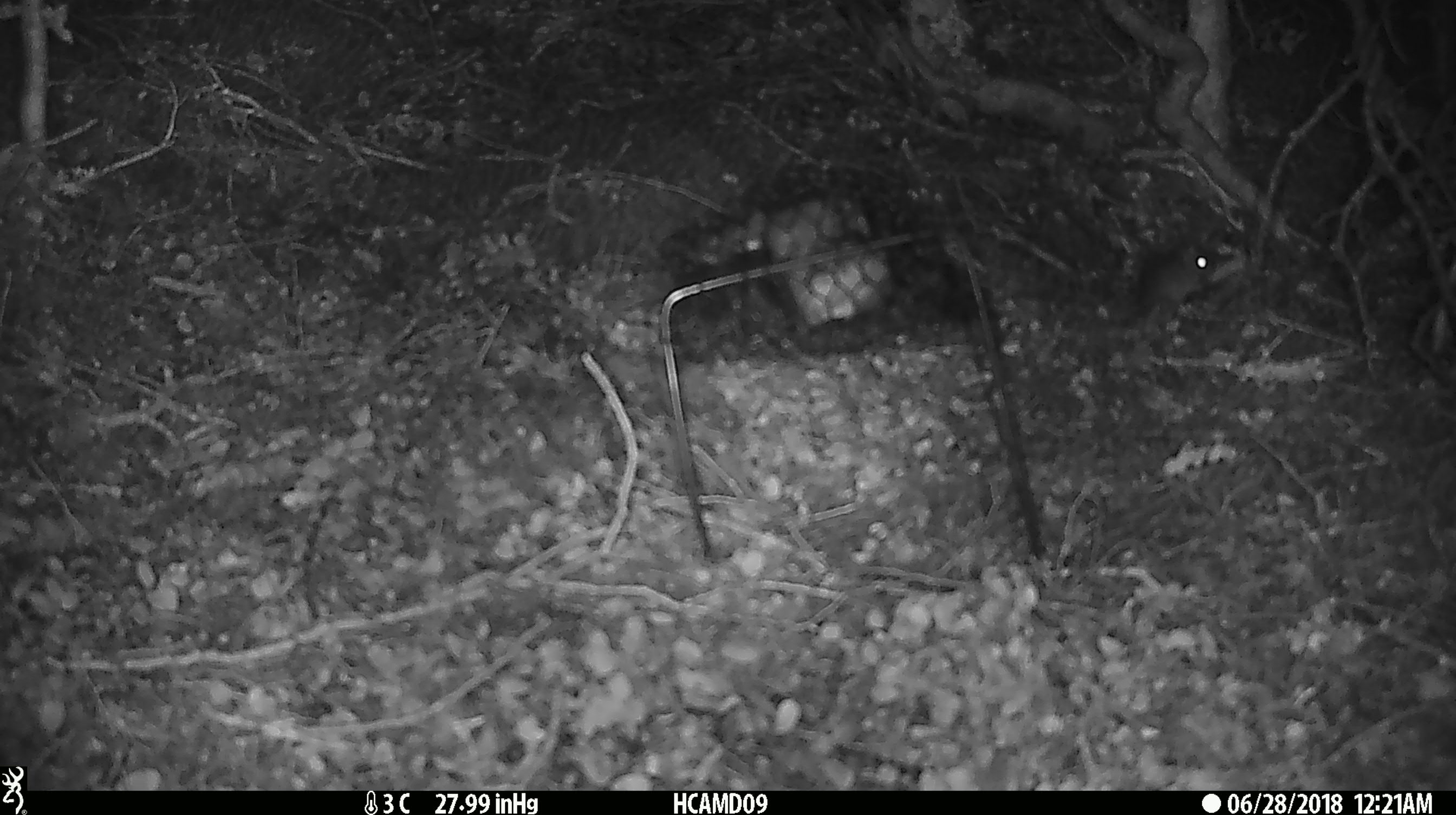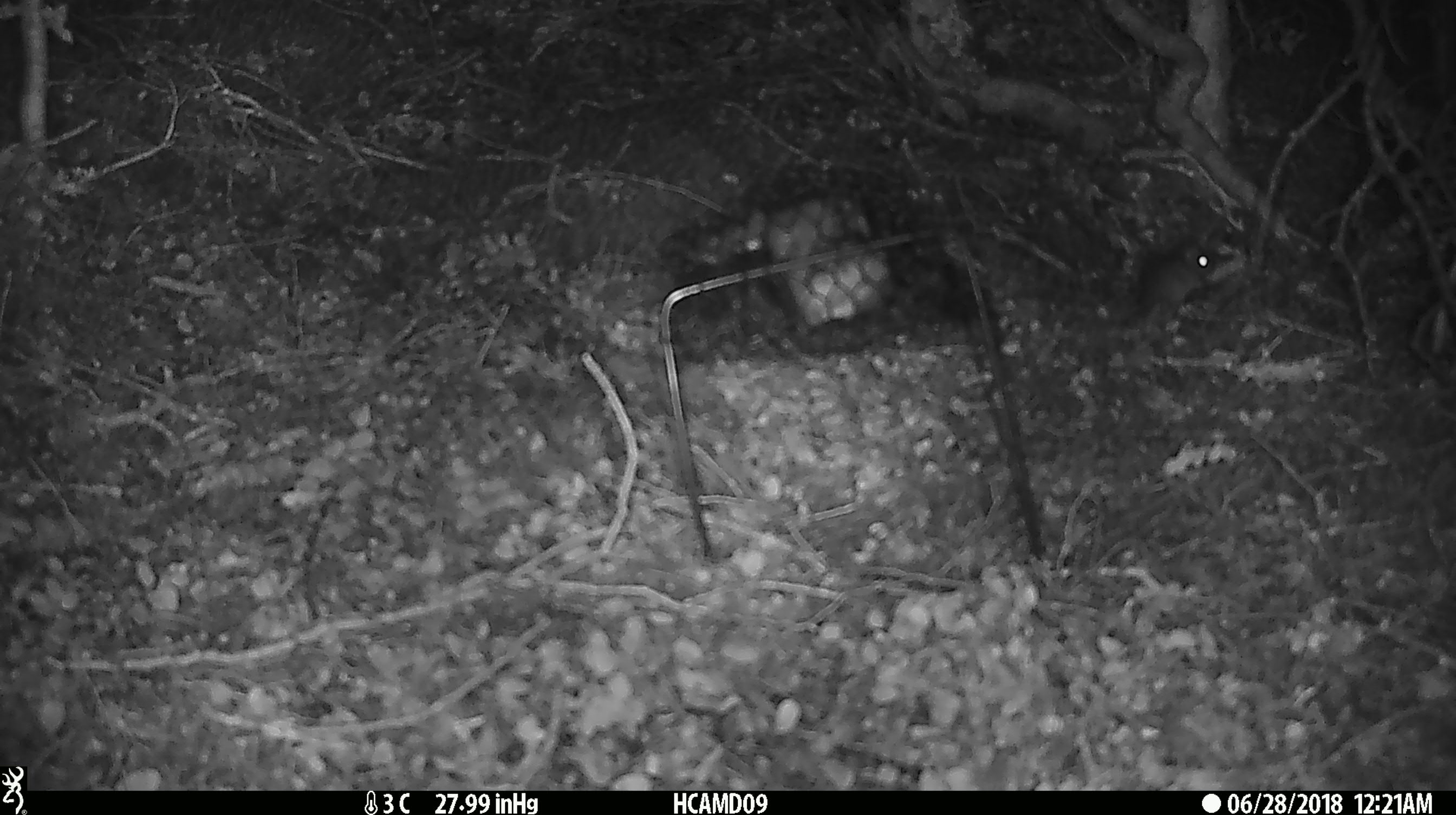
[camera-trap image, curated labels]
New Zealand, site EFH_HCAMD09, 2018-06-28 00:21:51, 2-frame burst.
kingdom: Animalia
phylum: Chordata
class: Mammalia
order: Rodentia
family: Muridae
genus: Mus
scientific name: Mus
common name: mouse